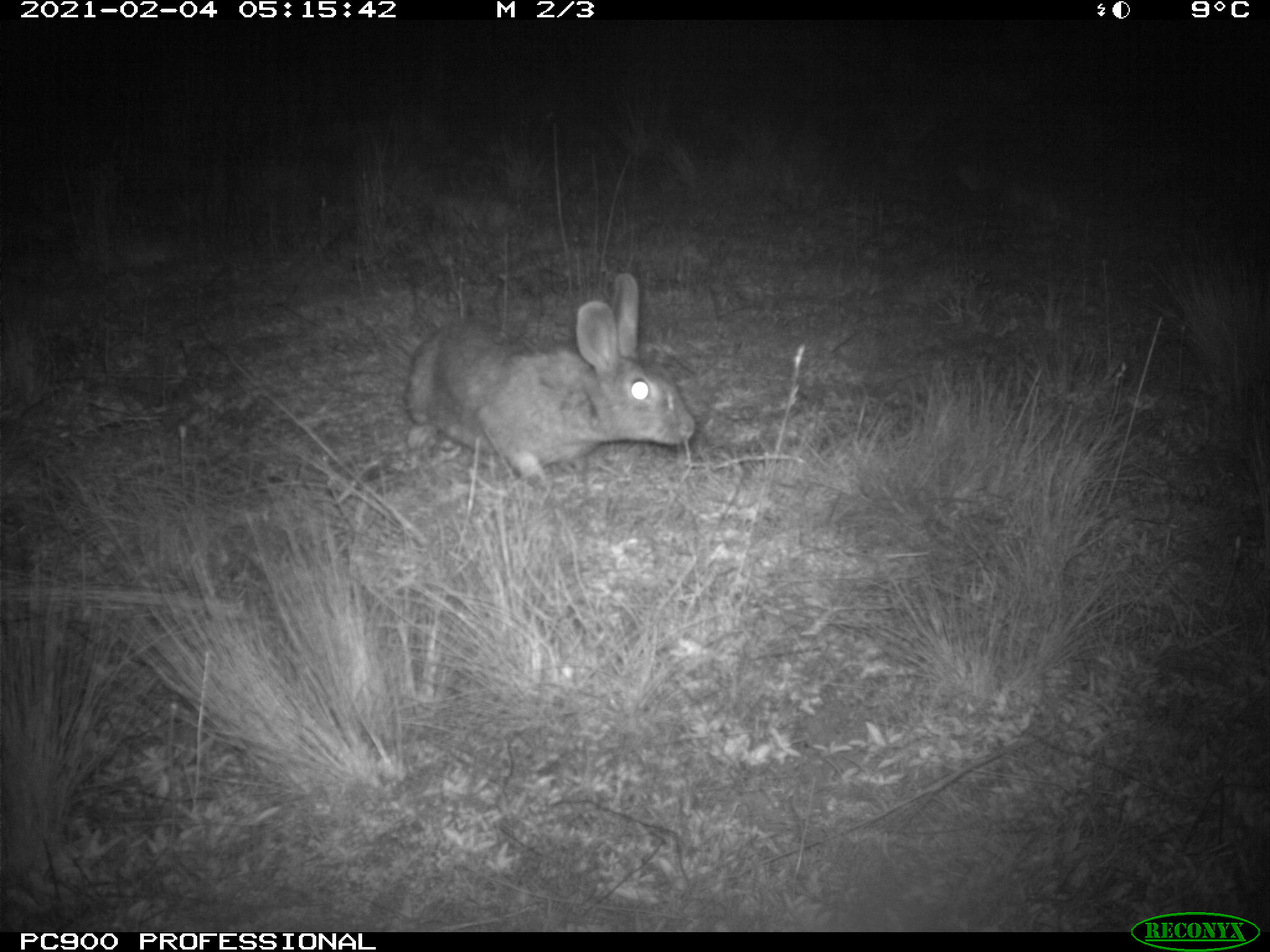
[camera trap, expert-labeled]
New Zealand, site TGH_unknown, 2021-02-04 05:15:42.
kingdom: Animalia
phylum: Chordata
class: Mammalia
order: Lagomorpha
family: Leporidae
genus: Oryctolagus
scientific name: Oryctolagus cuniculus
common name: european rabbit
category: rabbit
Rabbit (european rabbit) (Oryctolagus cuniculus).